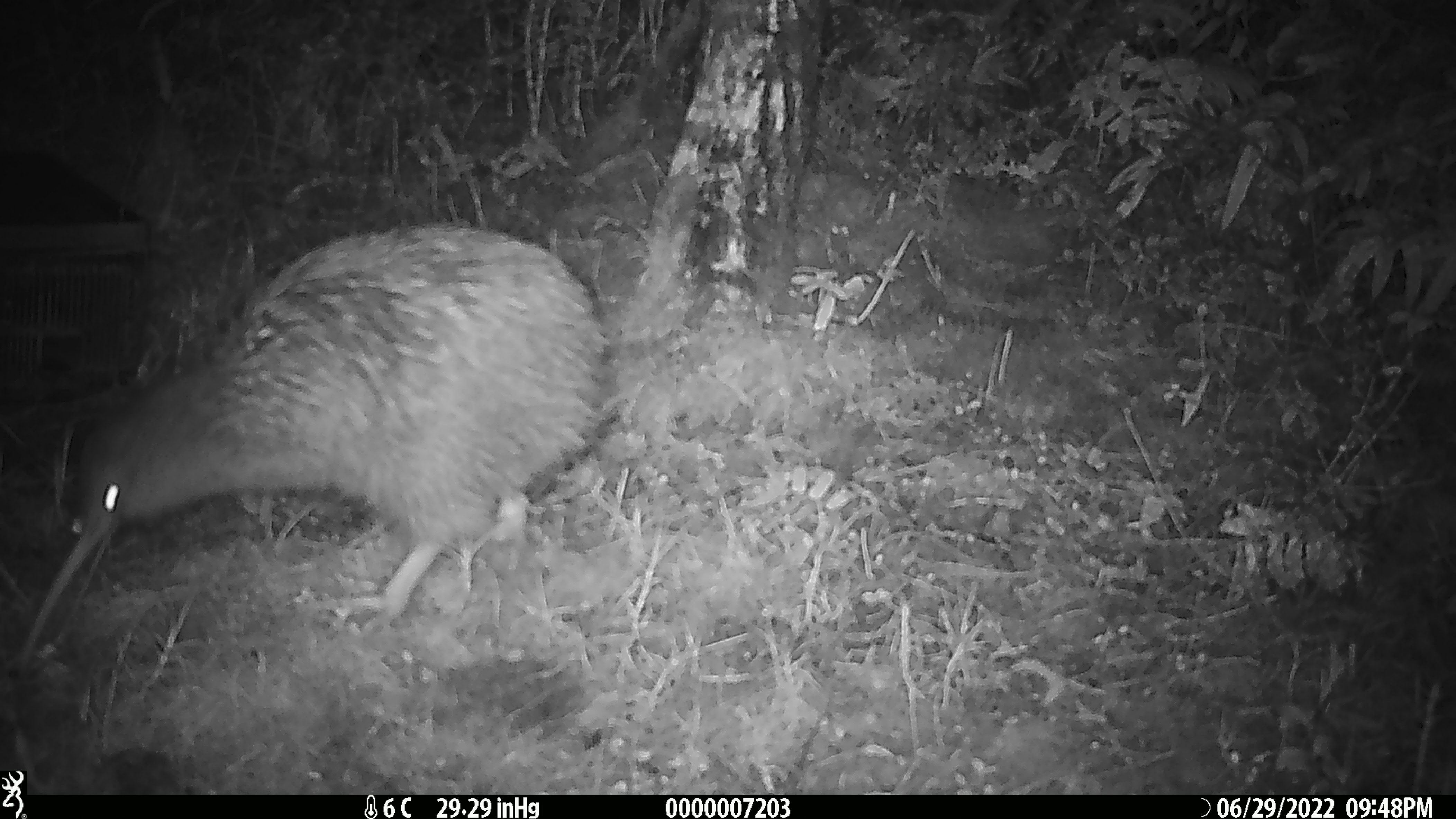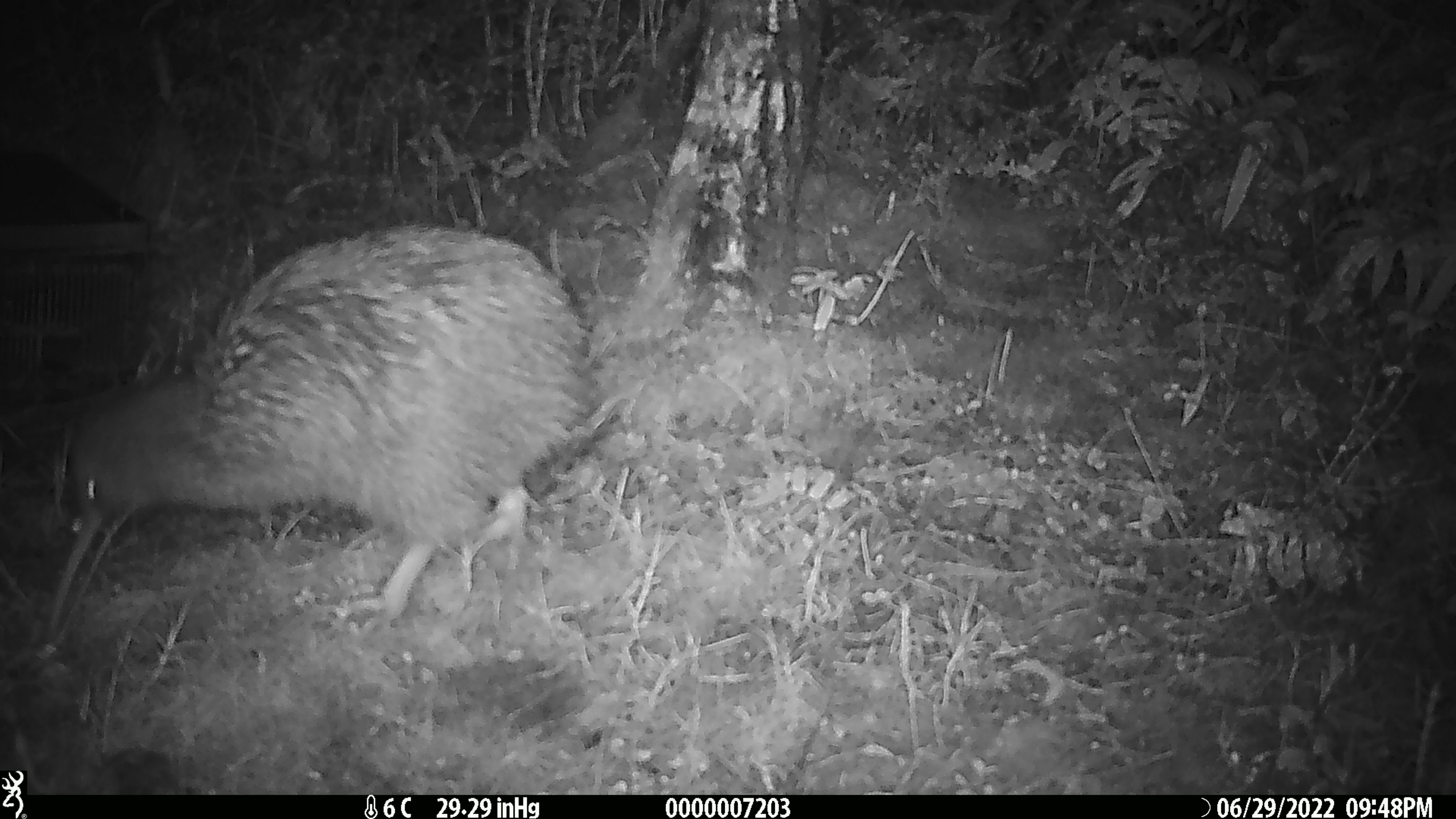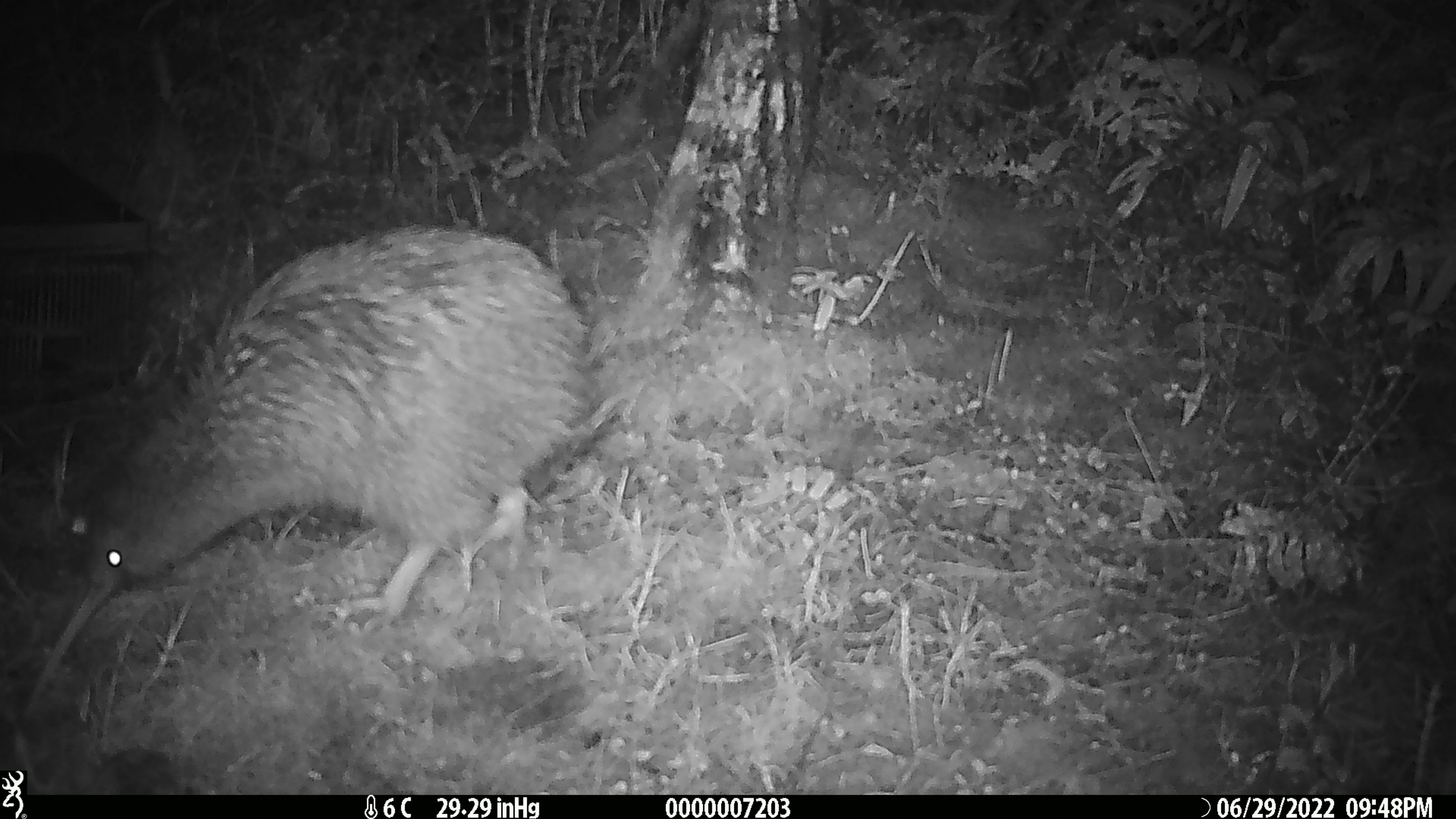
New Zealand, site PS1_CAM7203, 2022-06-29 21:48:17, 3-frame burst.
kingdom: Animalia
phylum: Chordata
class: Aves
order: Apterygiformes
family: Apterygidae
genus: Apteryx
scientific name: Apteryx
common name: kiwi